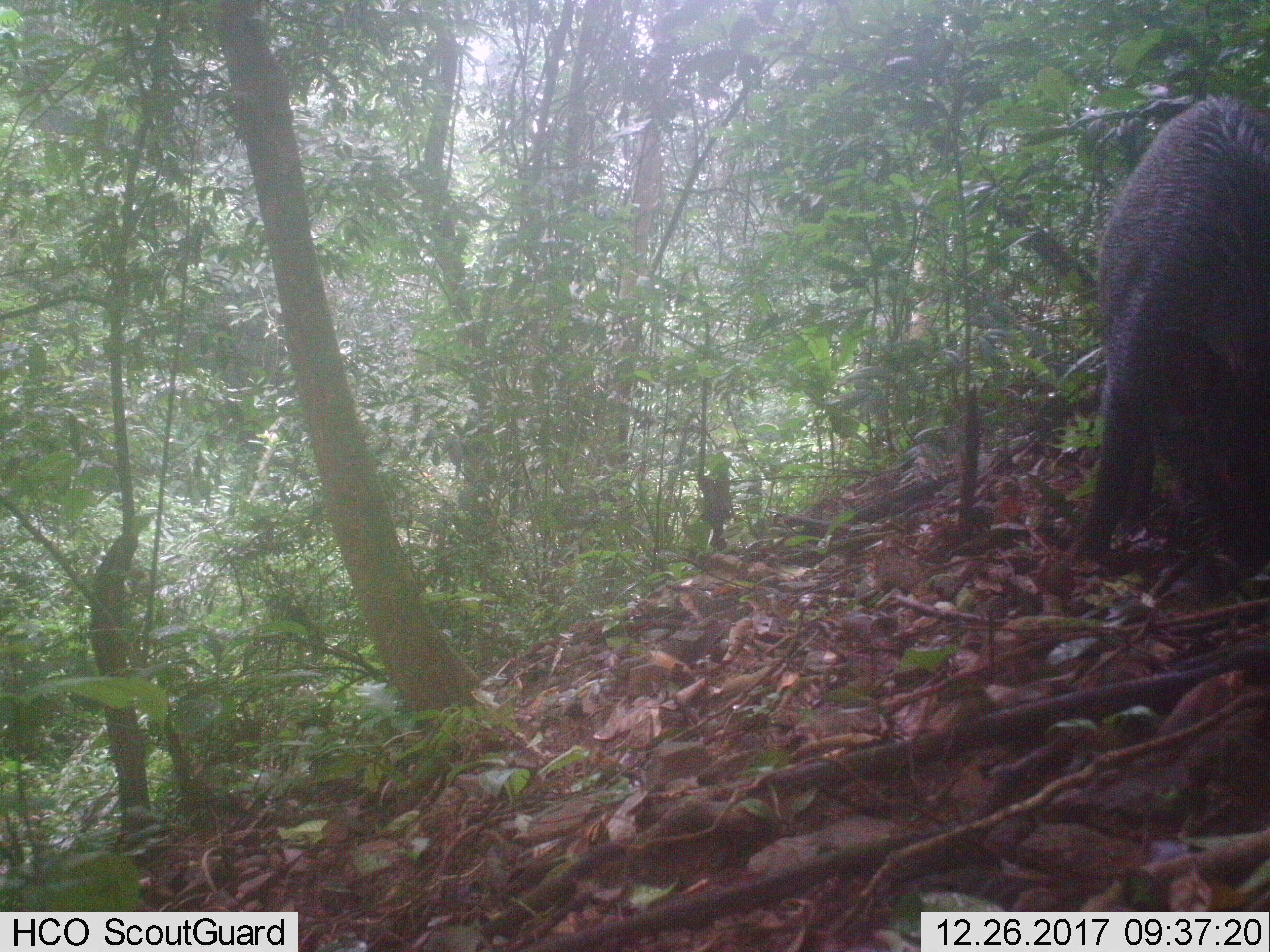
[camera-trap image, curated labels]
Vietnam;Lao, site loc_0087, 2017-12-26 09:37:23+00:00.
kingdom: Animalia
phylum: Chordata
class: Mammalia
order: Artiodactyla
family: Suidae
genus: Sus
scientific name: Sus scrofa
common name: eurasian wild pig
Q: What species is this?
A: Eurasian wild pig (Sus scrofa).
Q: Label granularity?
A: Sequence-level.